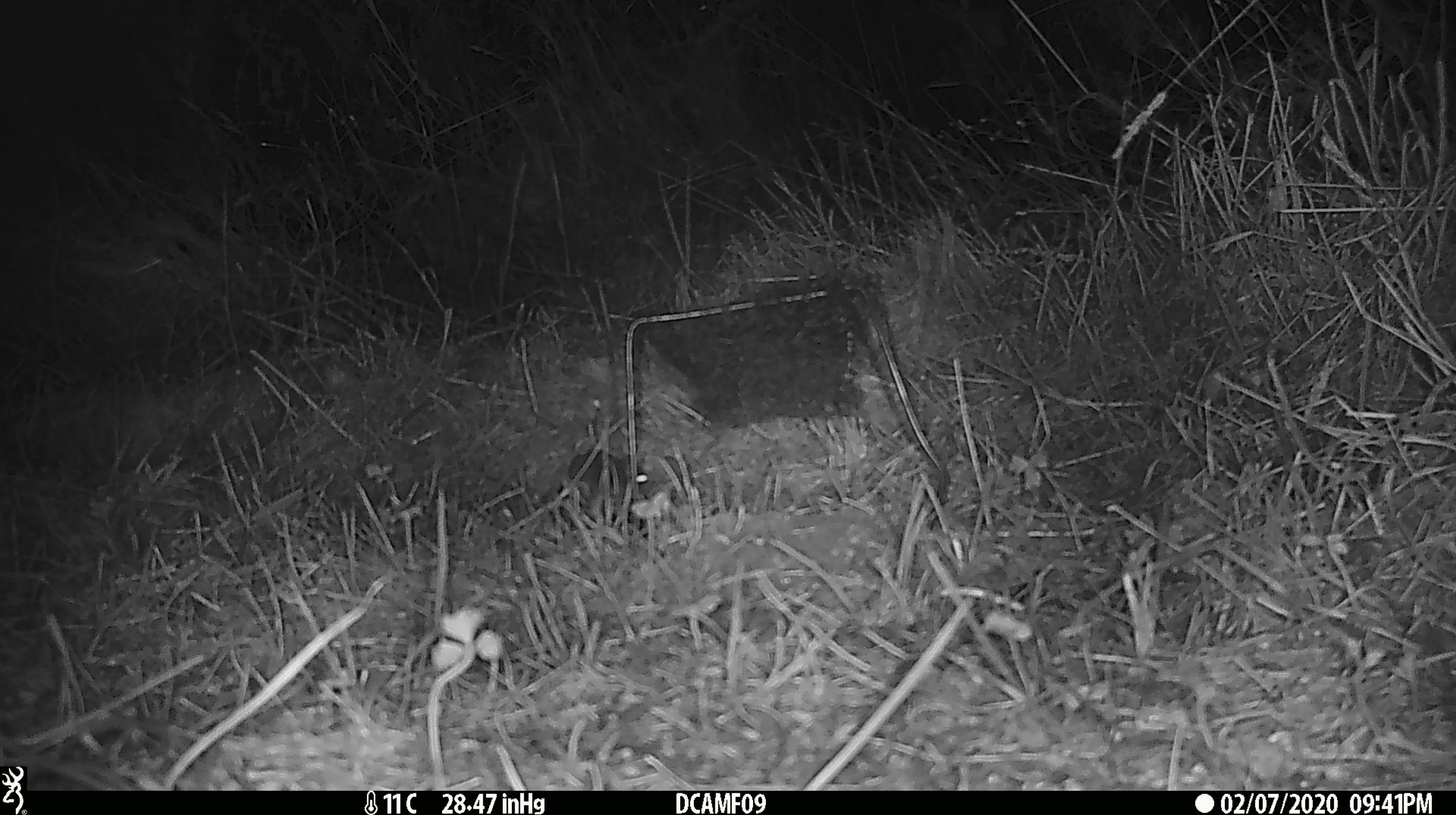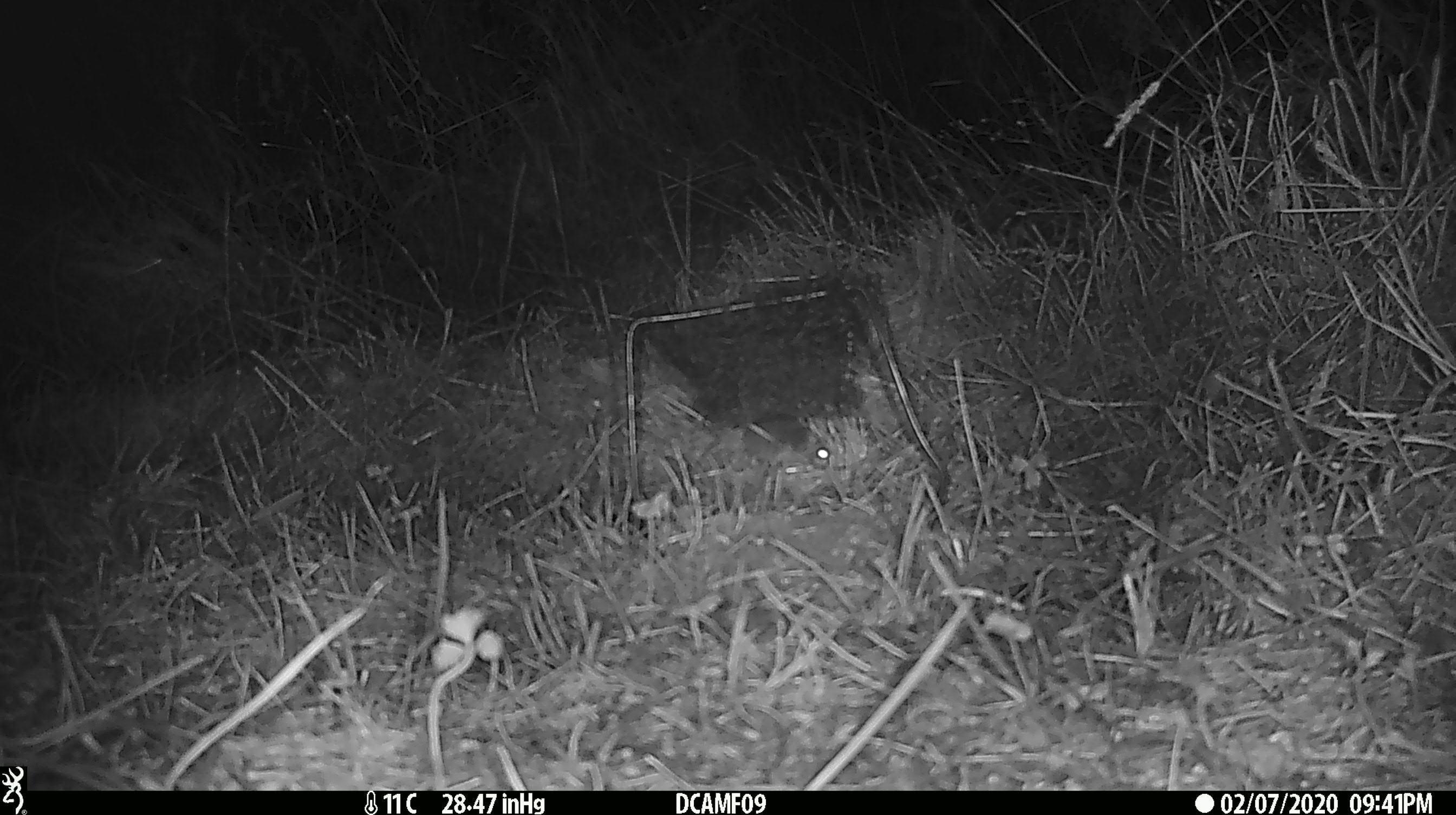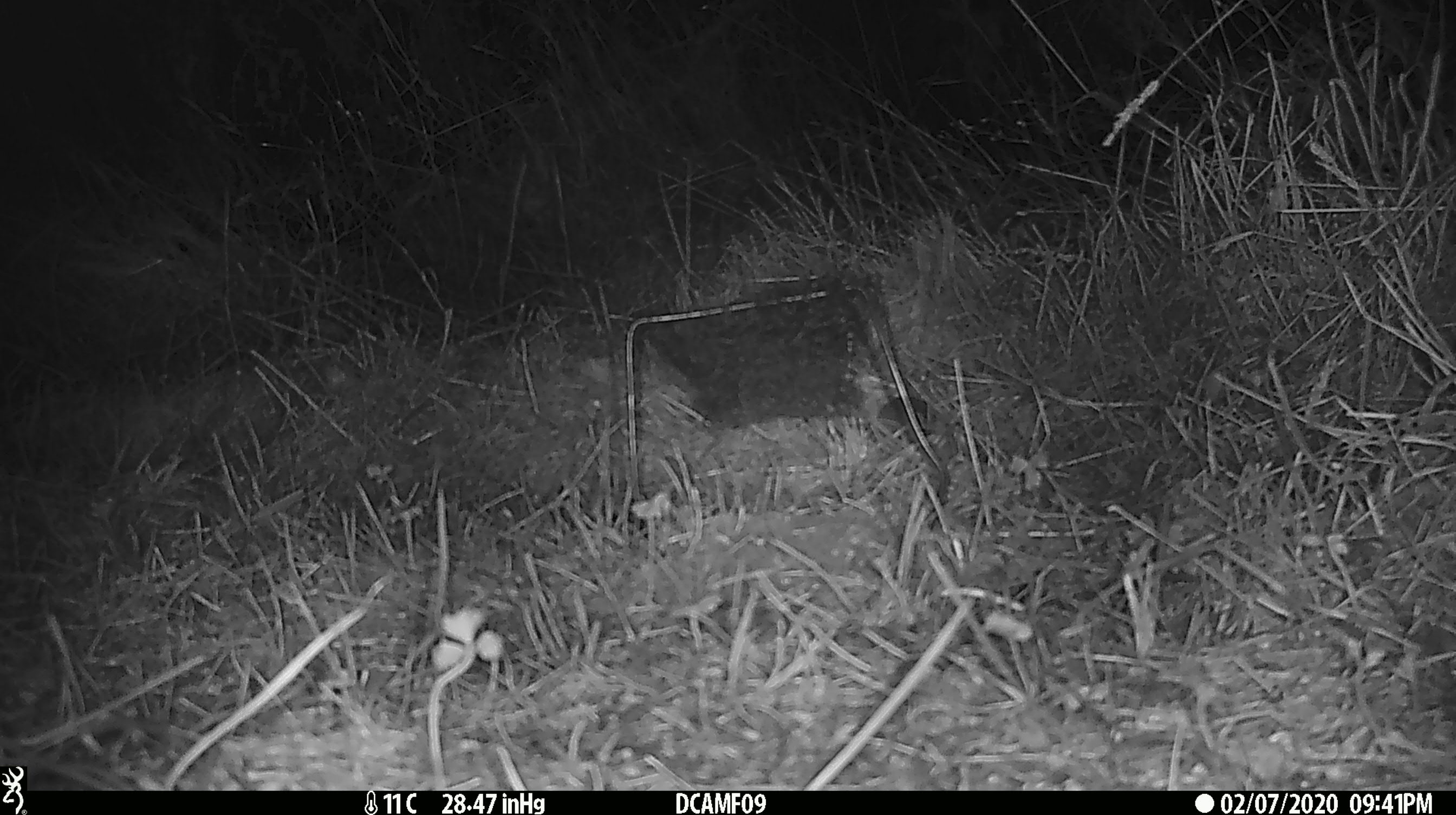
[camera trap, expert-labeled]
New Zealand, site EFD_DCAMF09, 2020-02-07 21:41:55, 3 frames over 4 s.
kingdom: Animalia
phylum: Chordata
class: Mammalia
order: Rodentia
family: Muridae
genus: Mus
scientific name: Mus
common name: mouse